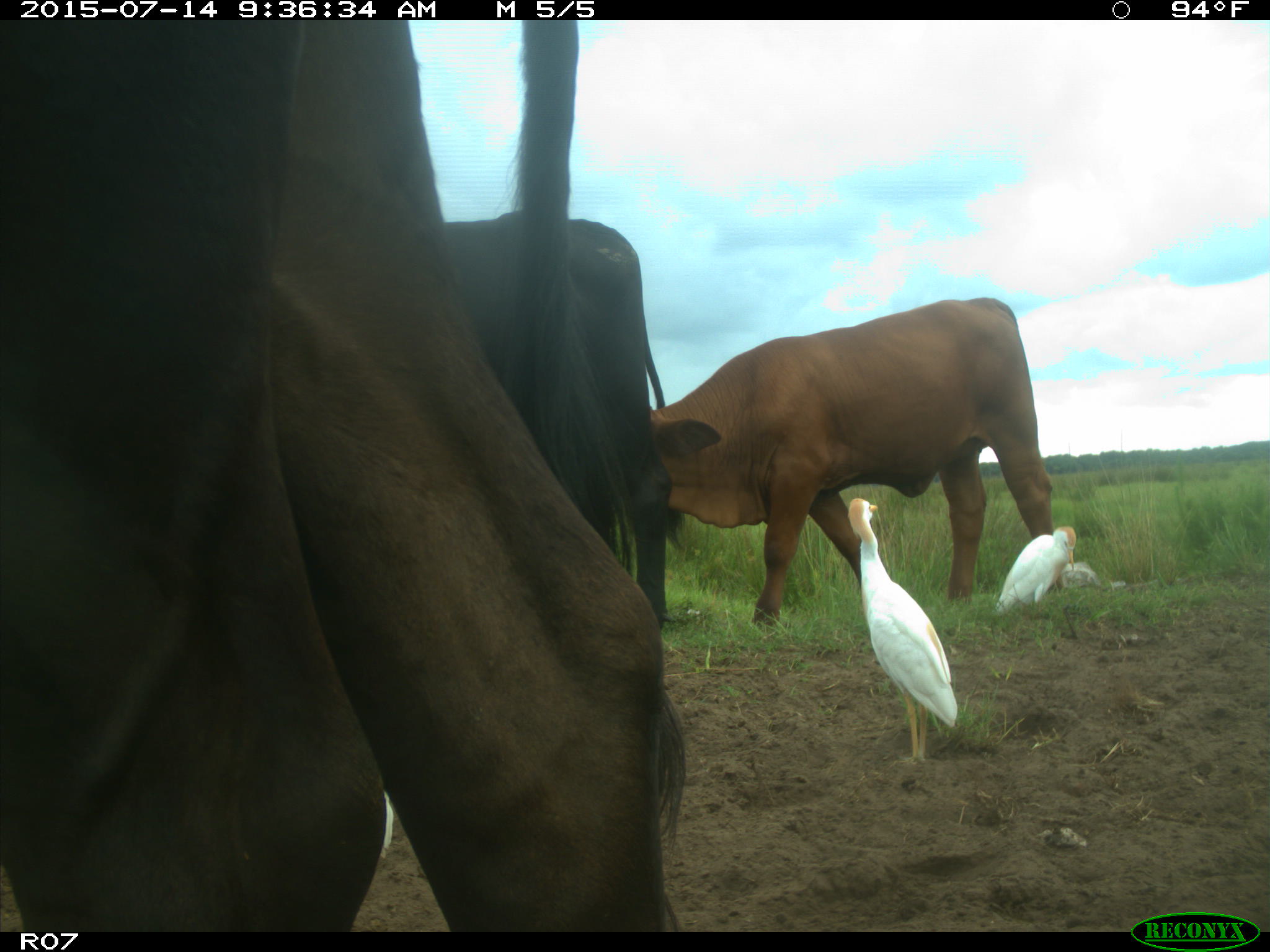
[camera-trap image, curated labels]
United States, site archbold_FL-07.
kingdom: Animalia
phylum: Chordata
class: Mammalia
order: Artiodactyla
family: Bovidae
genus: Bos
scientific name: Bos taurus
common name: domestic cow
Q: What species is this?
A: Bos taurus (domestic cow).